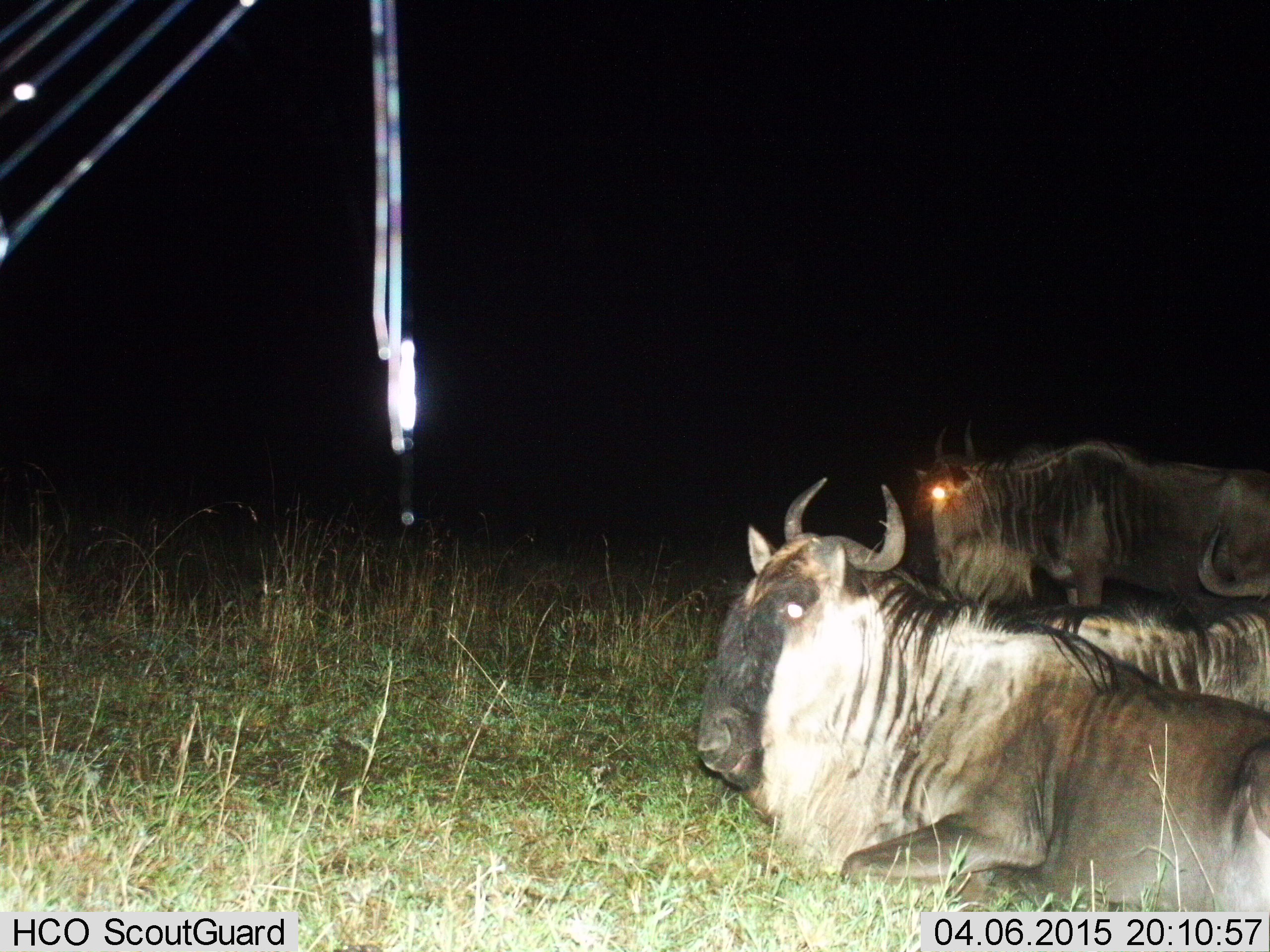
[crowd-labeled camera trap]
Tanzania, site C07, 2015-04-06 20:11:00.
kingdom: Animalia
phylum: Chordata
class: Mammalia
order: Artiodactyla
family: Bovidae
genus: Connochaetes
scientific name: Connochaetes taurinus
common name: blue wildebeest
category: wildebeest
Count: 3.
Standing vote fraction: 38%.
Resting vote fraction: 100%.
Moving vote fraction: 0%.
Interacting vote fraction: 0%.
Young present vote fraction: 0%.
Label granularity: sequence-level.